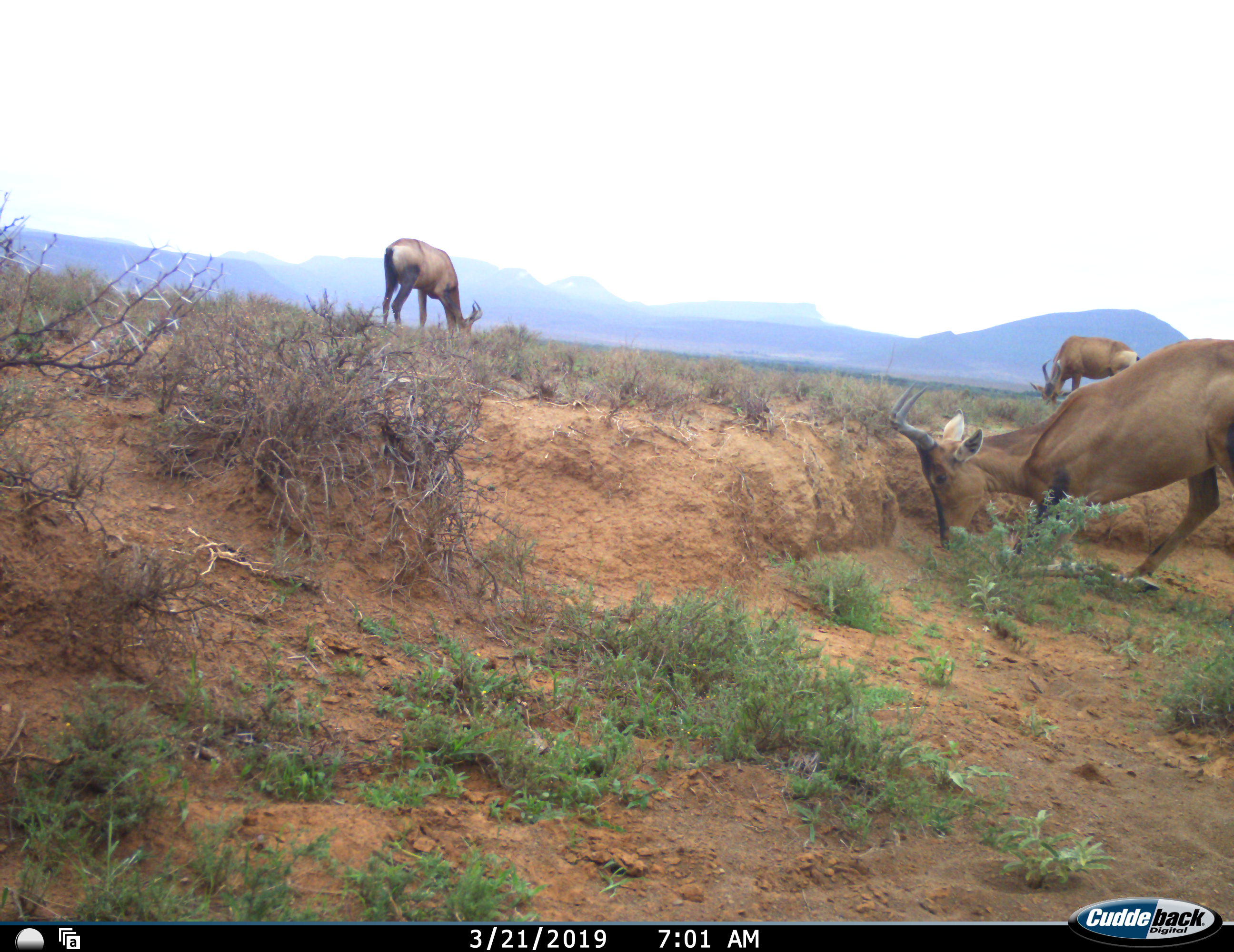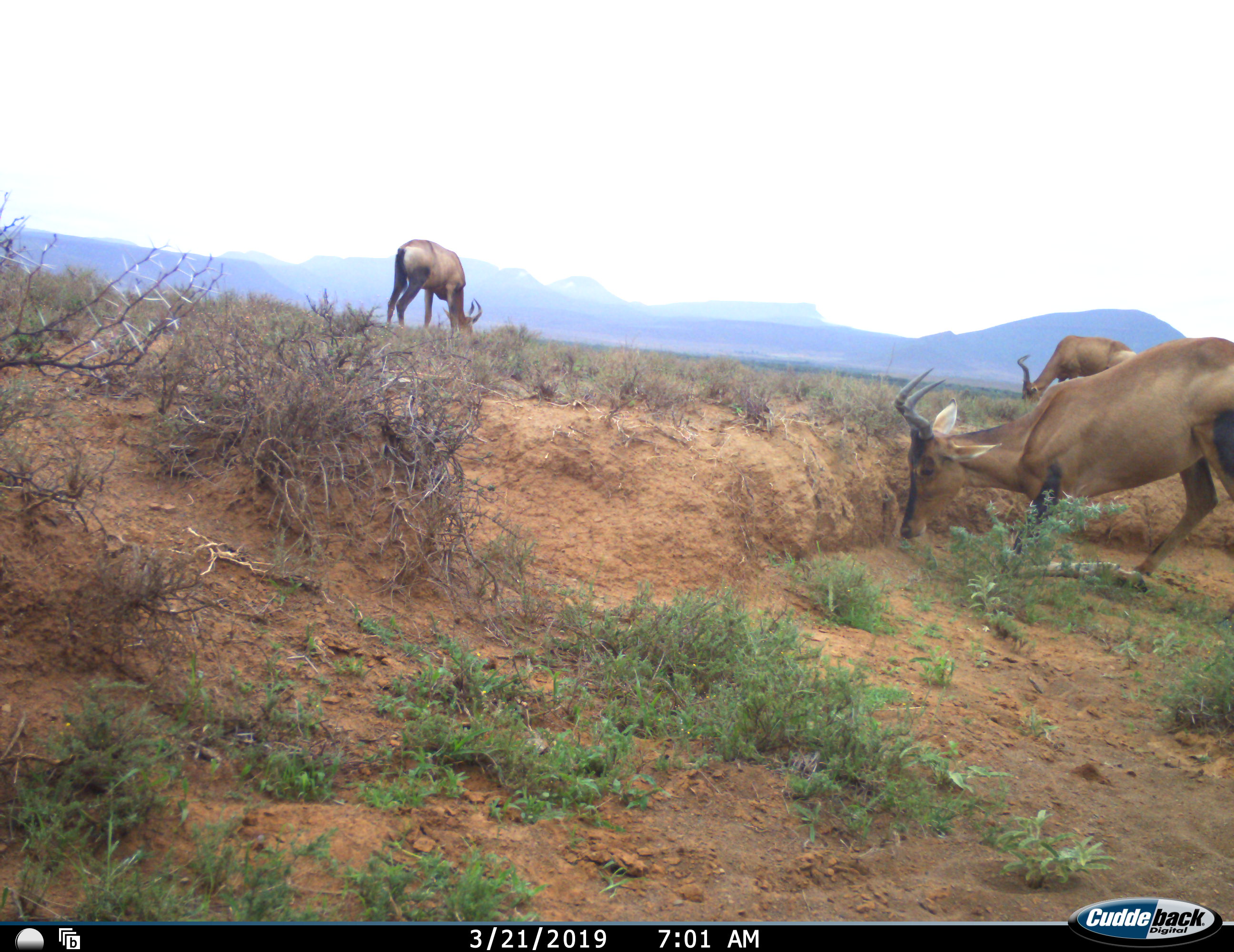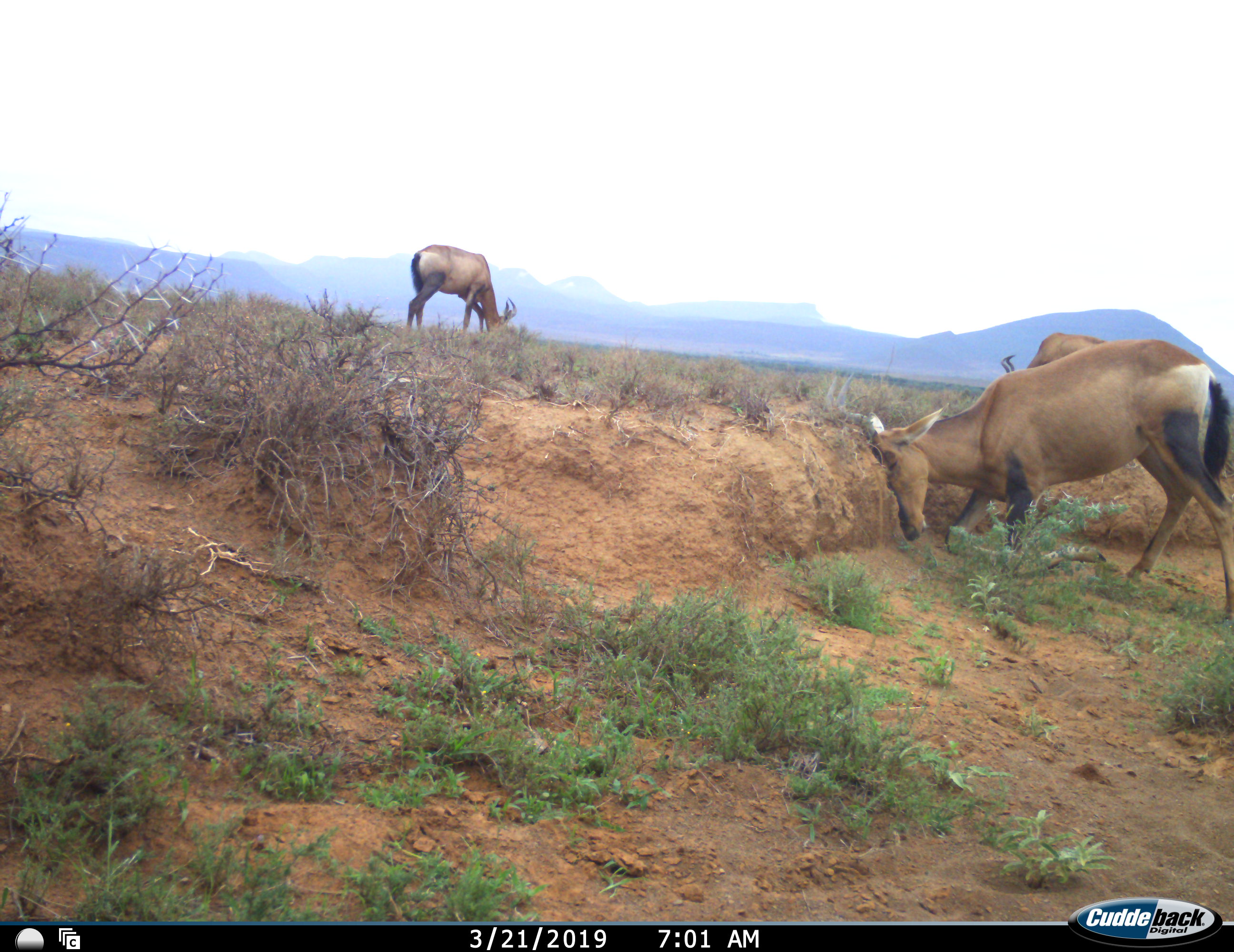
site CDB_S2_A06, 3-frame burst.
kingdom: Animalia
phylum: Chordata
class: Mammalia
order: Artiodactyla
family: Bovidae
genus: Alcelaphus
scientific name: Alcelaphus buselaphus caama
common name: red hartebeest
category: hartebeestred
Hartebeestred (red hartebeest) (Alcelaphus buselaphus caama), count 3. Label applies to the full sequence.